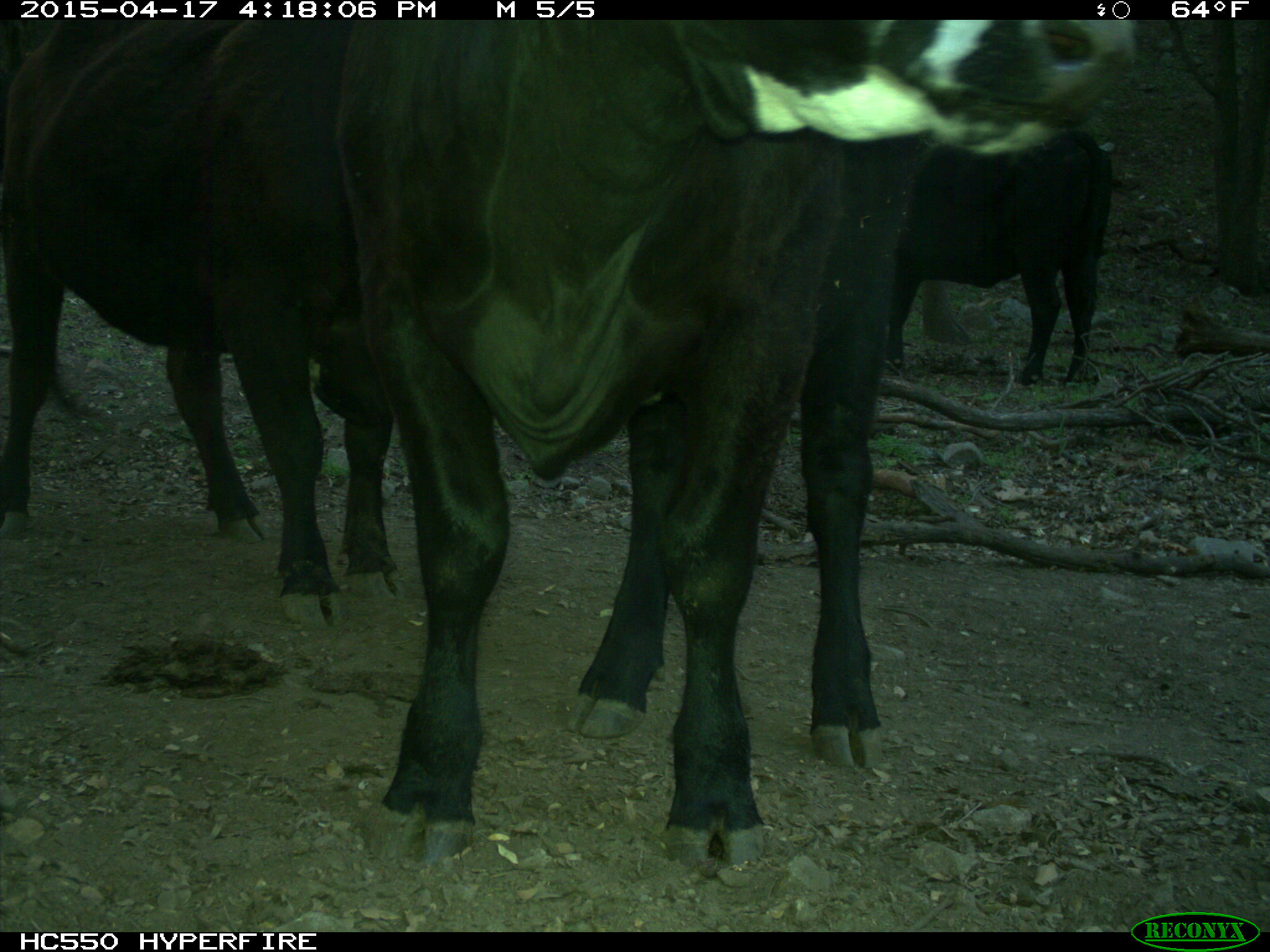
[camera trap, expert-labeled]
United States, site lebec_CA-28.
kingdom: Animalia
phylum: Chordata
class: Mammalia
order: Artiodactyla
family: Bovidae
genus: Bos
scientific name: Bos taurus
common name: domestic cow